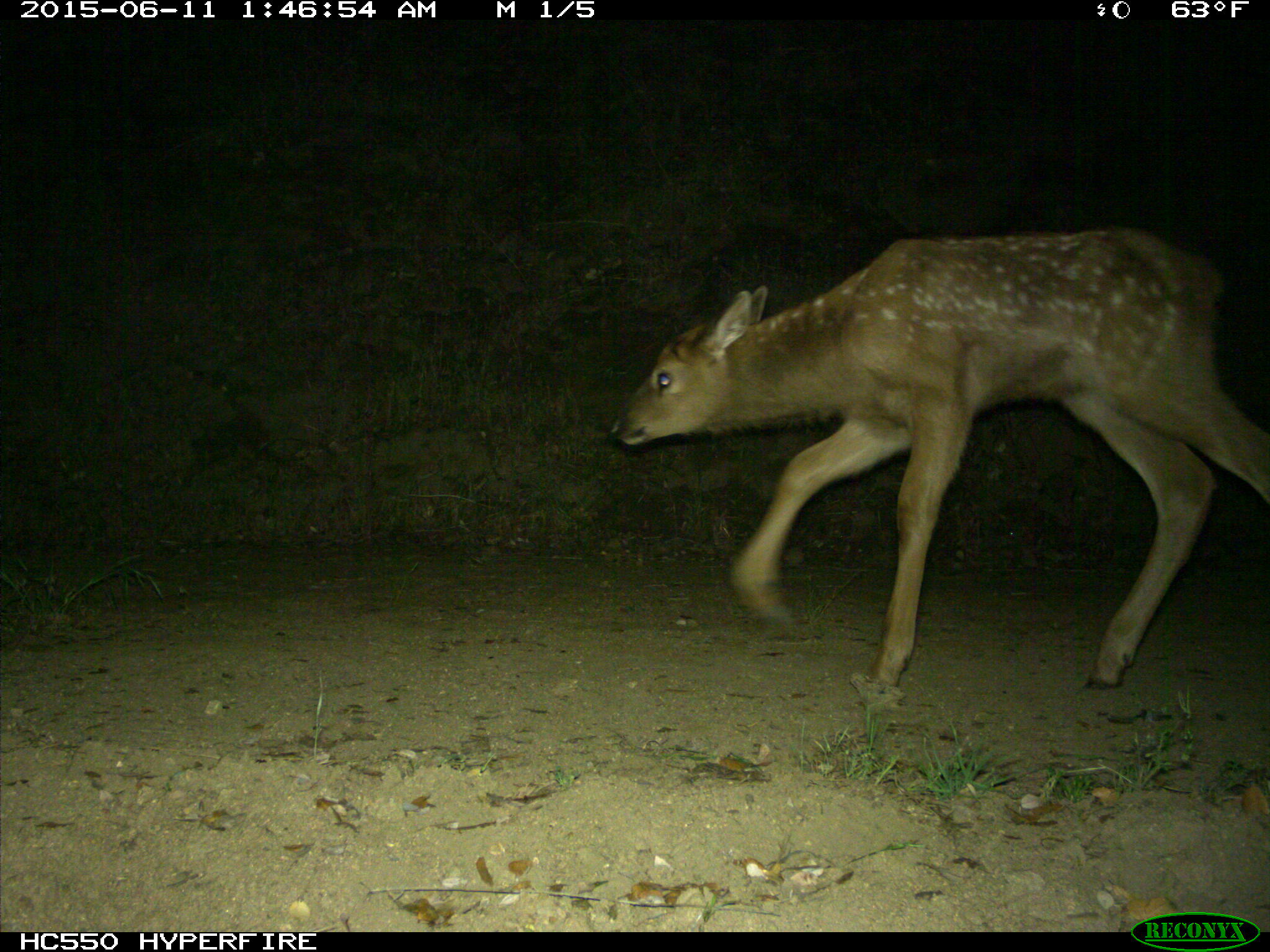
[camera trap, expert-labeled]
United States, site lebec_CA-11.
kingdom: Animalia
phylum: Chordata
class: Mammalia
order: Artiodactyla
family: Cervidae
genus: Cervus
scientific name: Cervus canadensis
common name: elk